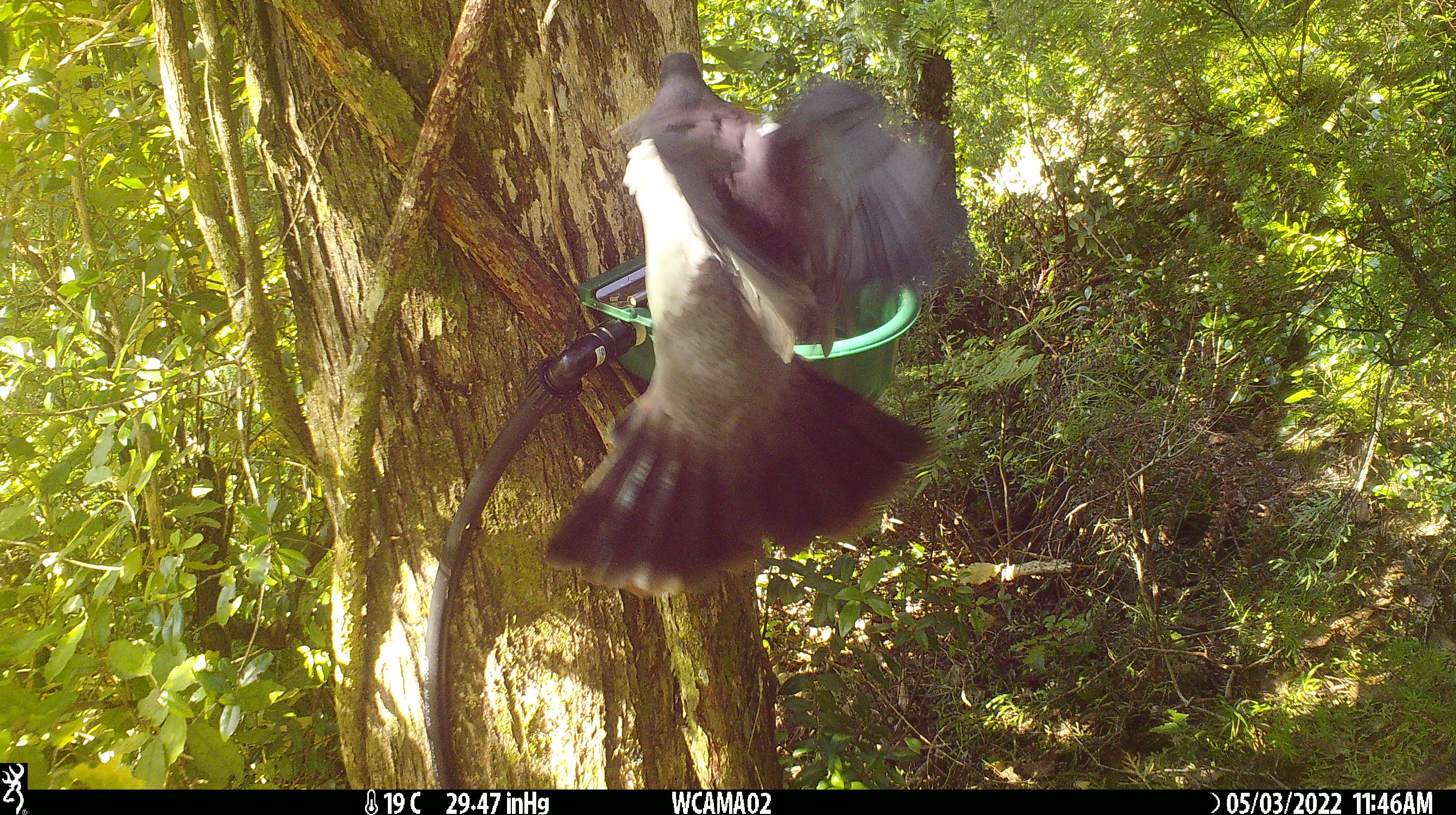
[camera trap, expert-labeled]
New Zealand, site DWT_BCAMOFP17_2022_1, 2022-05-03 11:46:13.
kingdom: Animalia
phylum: Chordata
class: Aves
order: Columbiformes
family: Columbidae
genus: Hemiphaga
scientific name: Hemiphaga novaeseelandiae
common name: new zealand pigeon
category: kereru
Kereru (new zealand pigeon) (Hemiphaga novaeseelandiae).